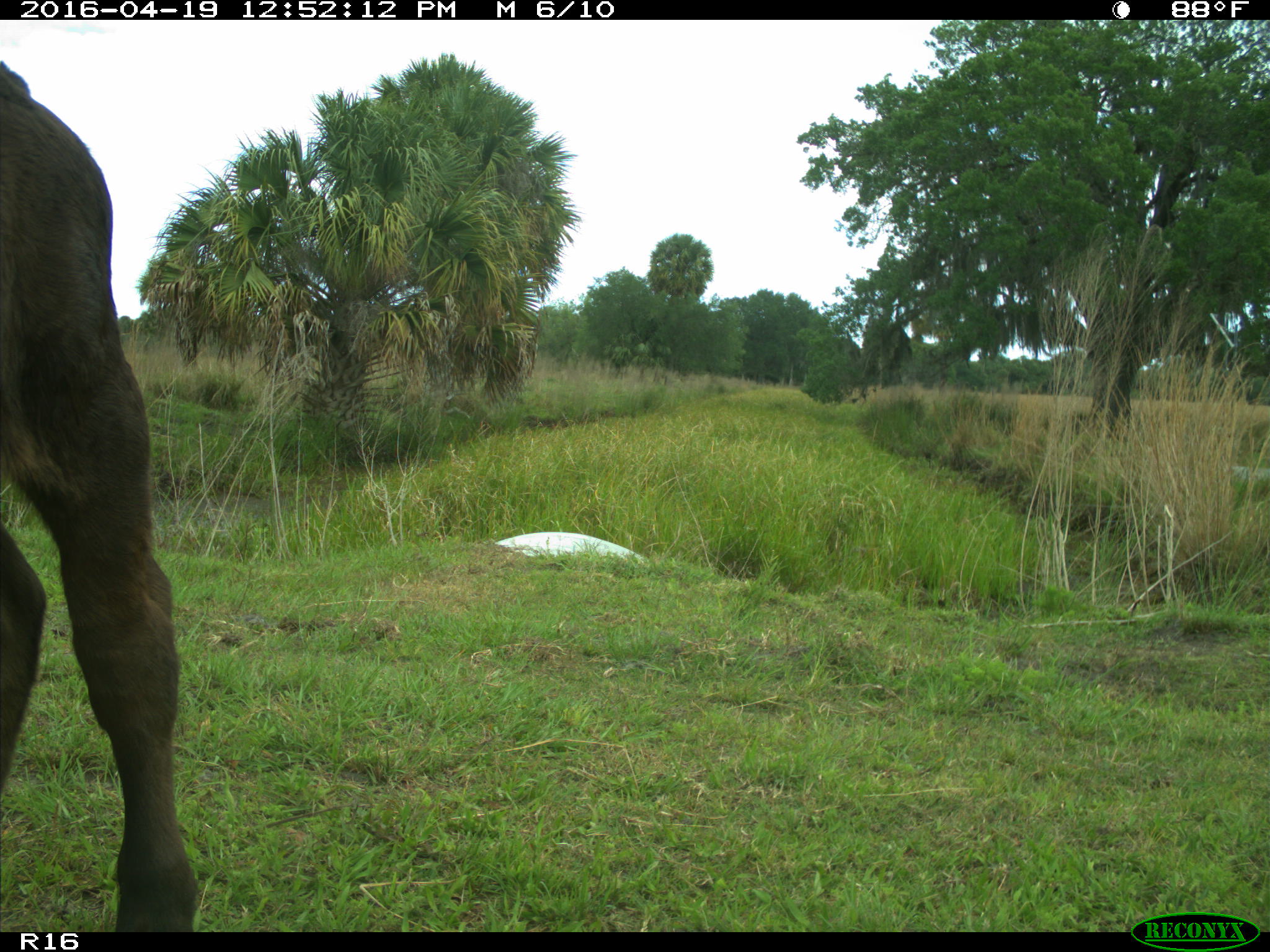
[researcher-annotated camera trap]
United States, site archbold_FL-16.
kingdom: Animalia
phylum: Chordata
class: Mammalia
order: Artiodactyla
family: Bovidae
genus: Bos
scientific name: Bos taurus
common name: domestic cow